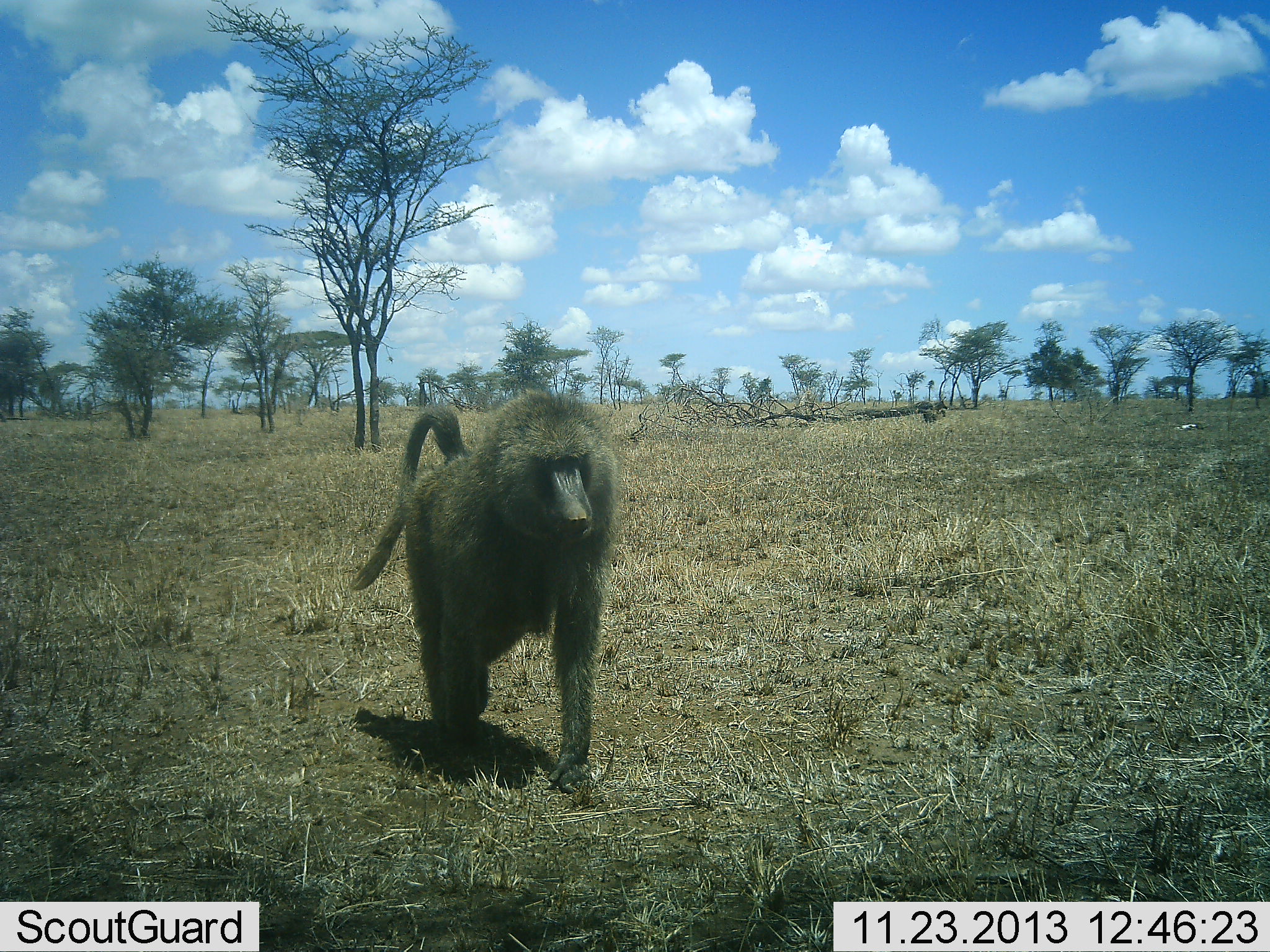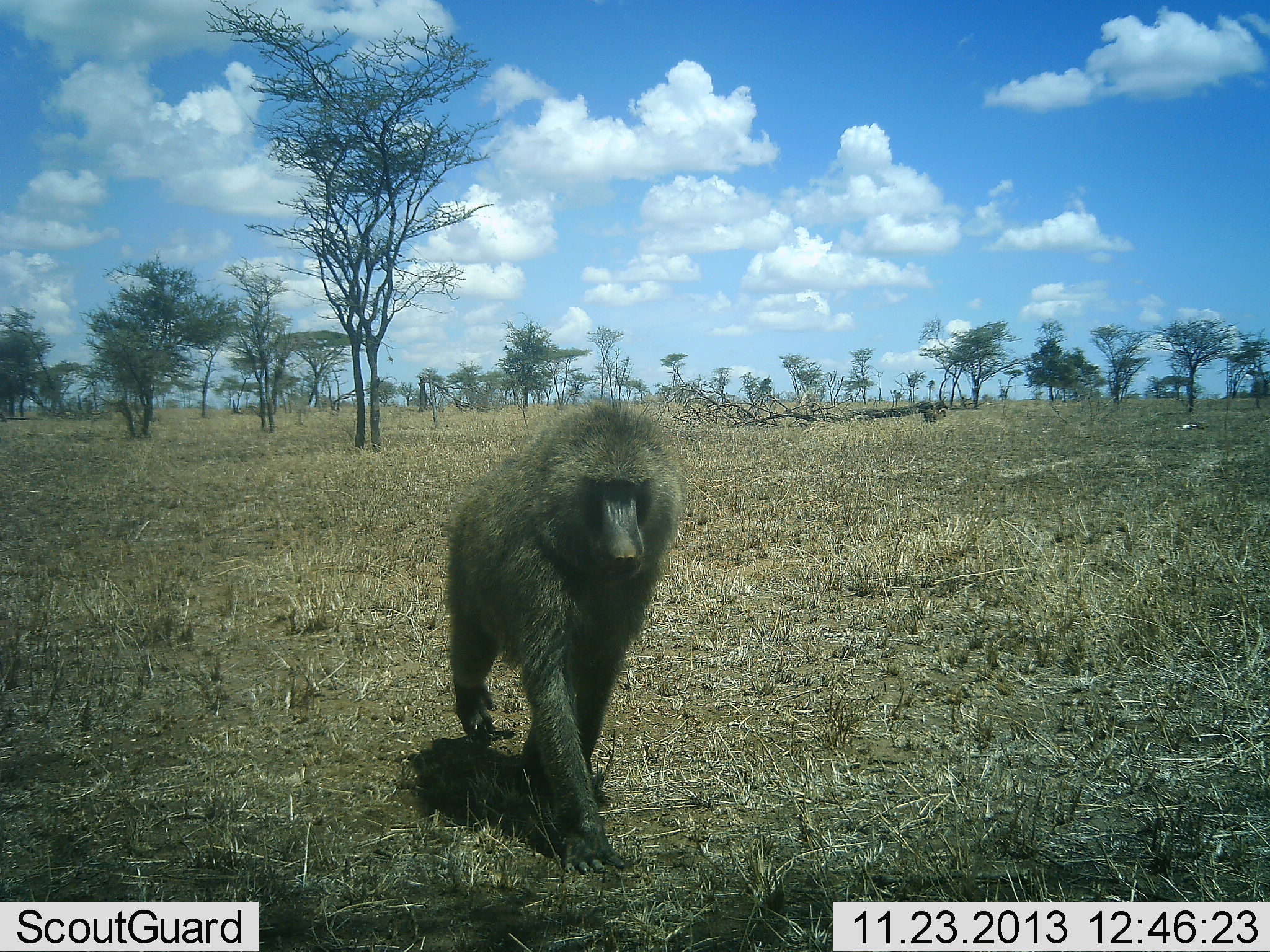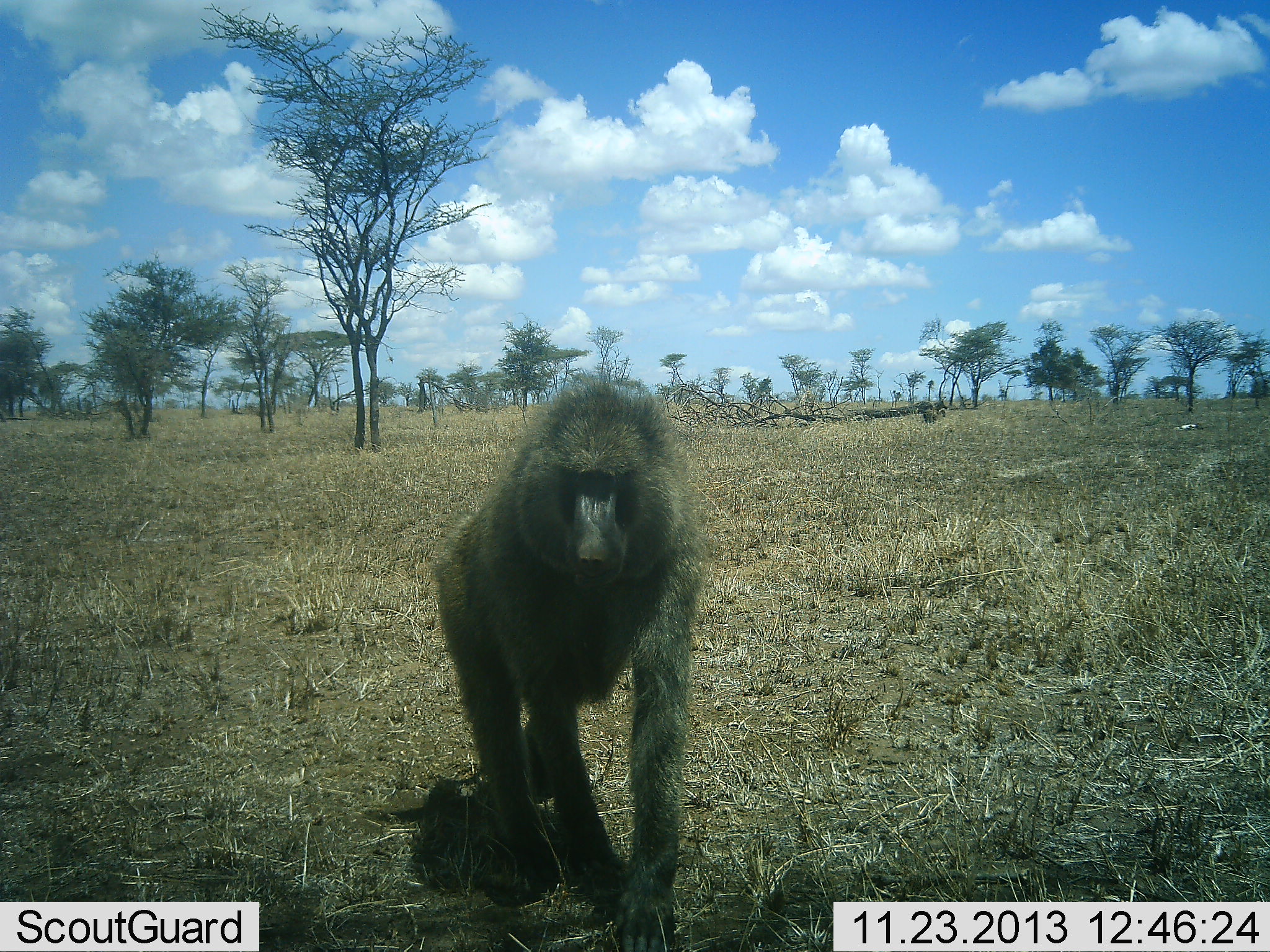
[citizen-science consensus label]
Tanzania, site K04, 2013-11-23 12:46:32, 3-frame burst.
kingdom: Animalia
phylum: Chordata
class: Mammalia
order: Primates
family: Cercopithecidae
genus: Papio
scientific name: Papio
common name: baboon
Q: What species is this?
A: Baboon (Papio).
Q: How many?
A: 1.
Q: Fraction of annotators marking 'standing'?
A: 5%.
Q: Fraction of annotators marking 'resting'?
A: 0%.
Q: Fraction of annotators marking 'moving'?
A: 97%.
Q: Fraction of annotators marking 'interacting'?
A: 0%.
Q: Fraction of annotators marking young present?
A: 0%.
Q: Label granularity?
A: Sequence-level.